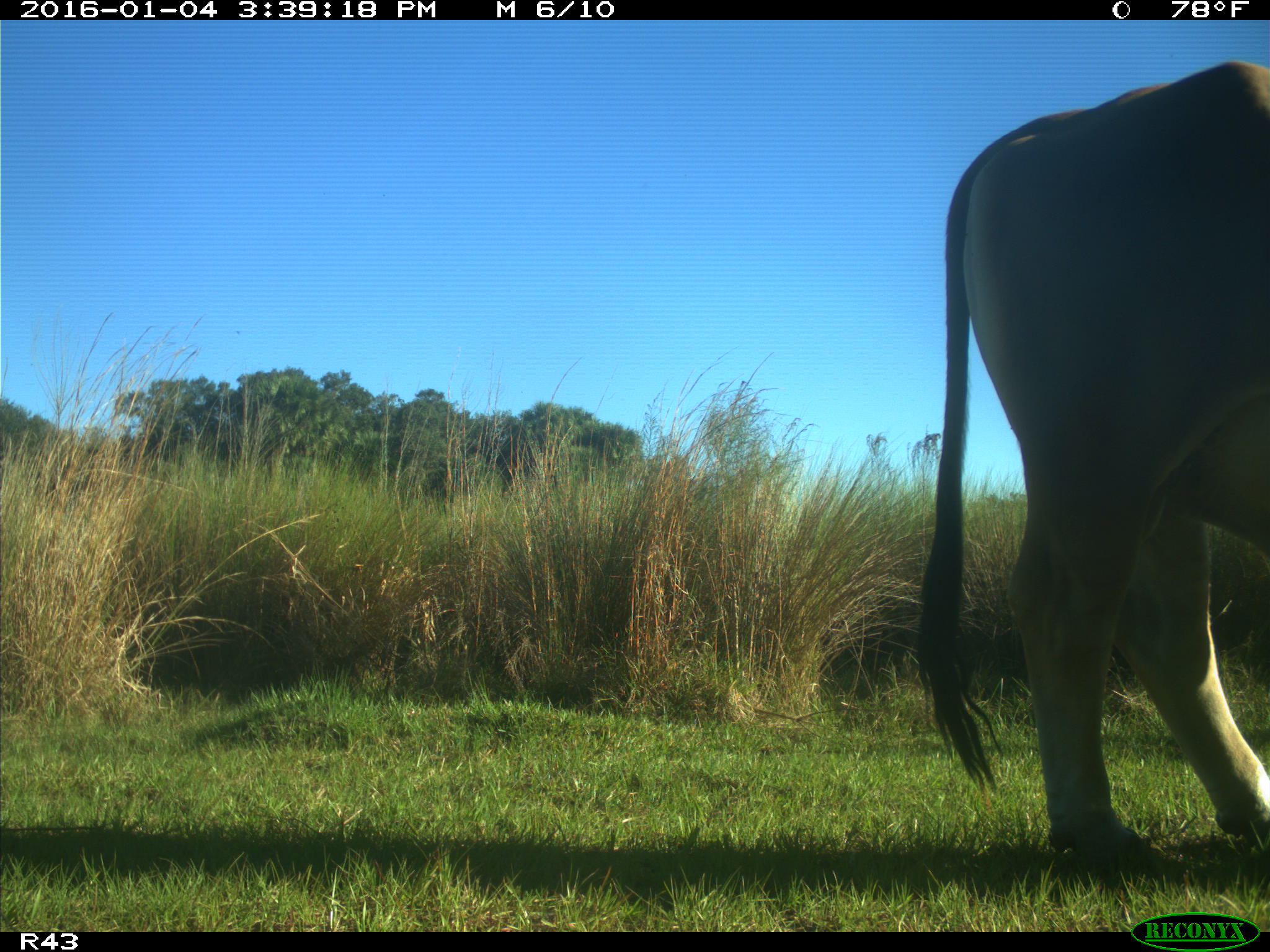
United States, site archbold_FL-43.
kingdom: Animalia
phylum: Chordata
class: Mammalia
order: Artiodactyla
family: Bovidae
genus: Bos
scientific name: Bos taurus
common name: domestic cow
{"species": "Bos taurus (domestic cow)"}